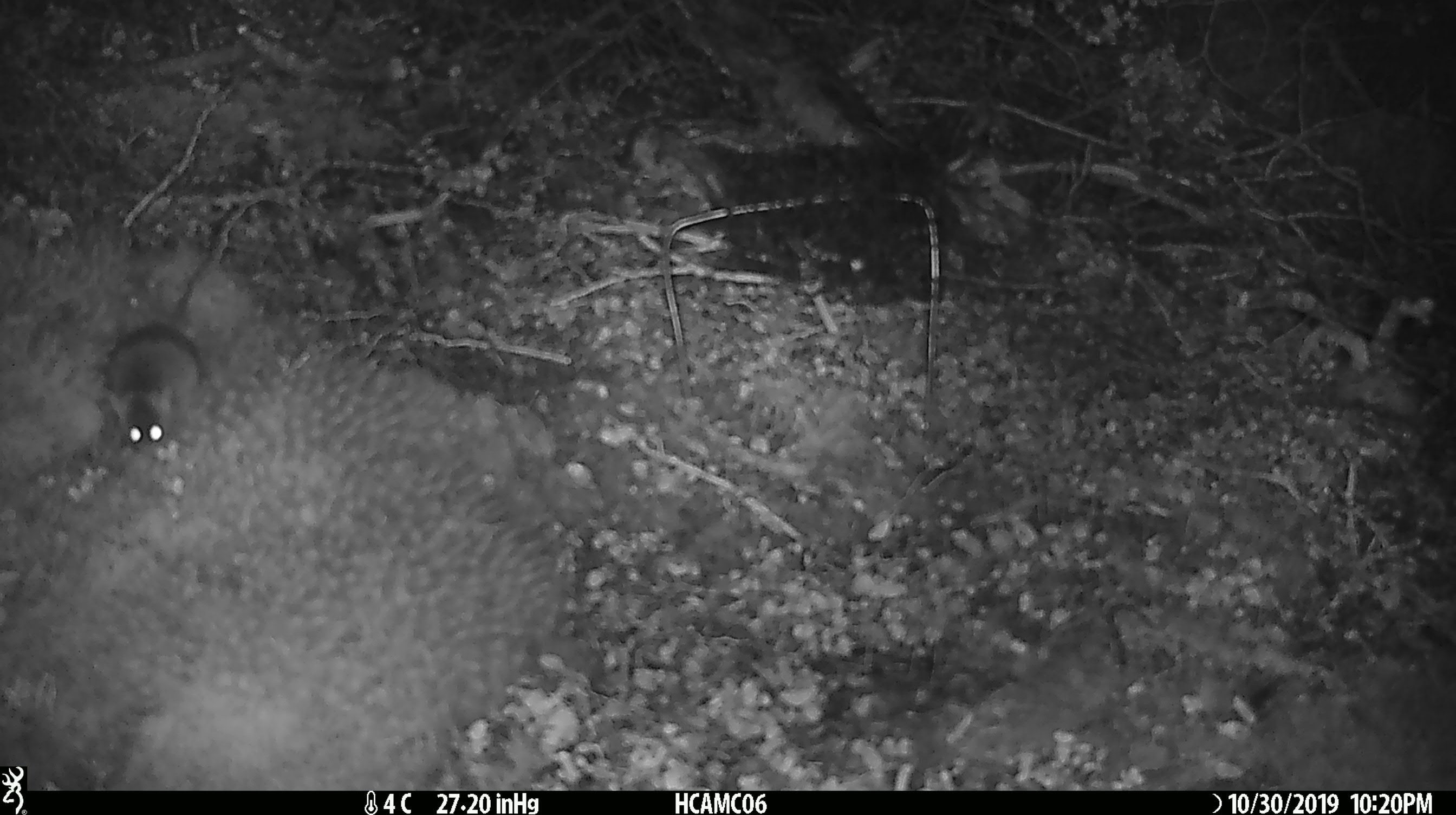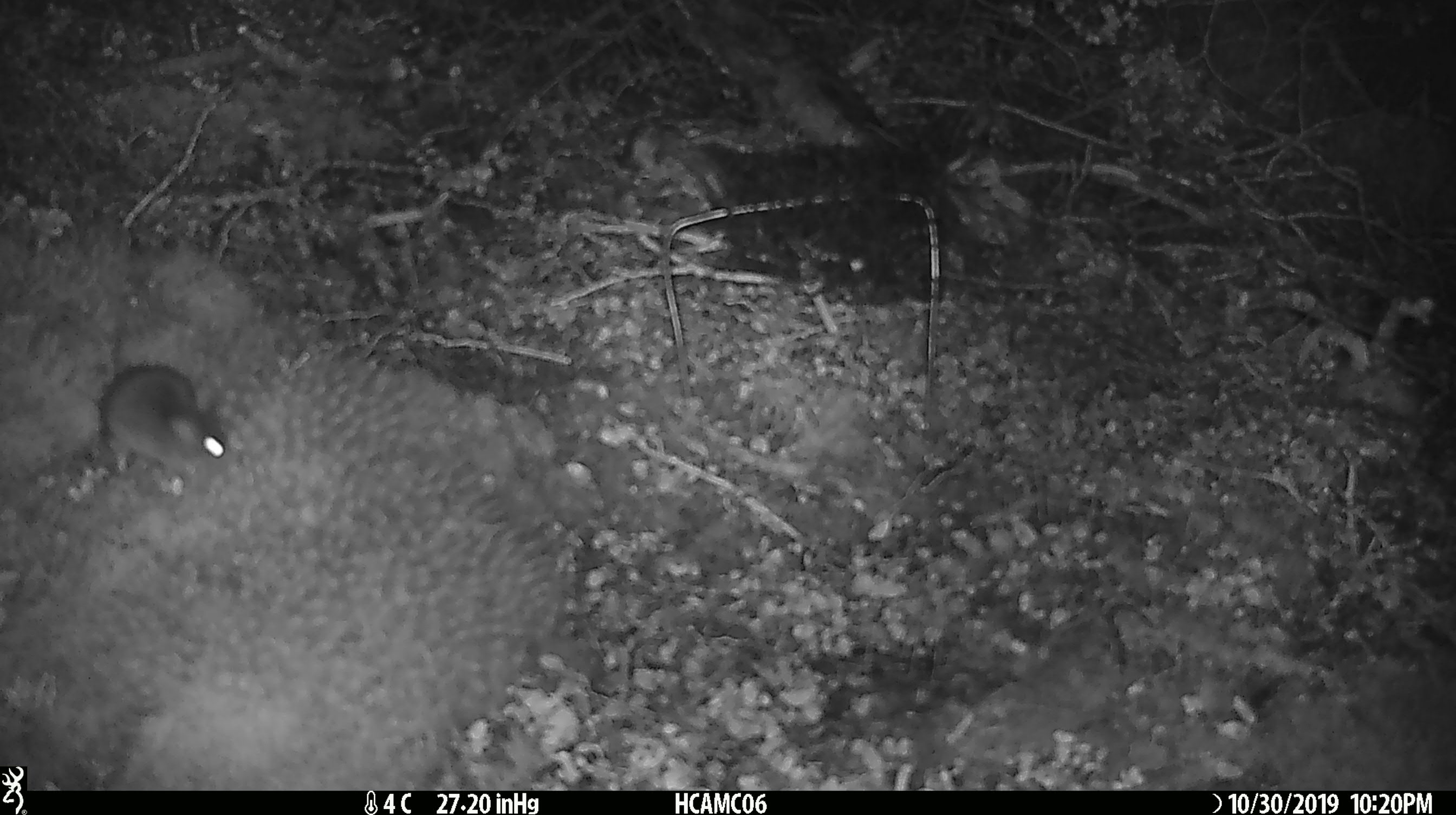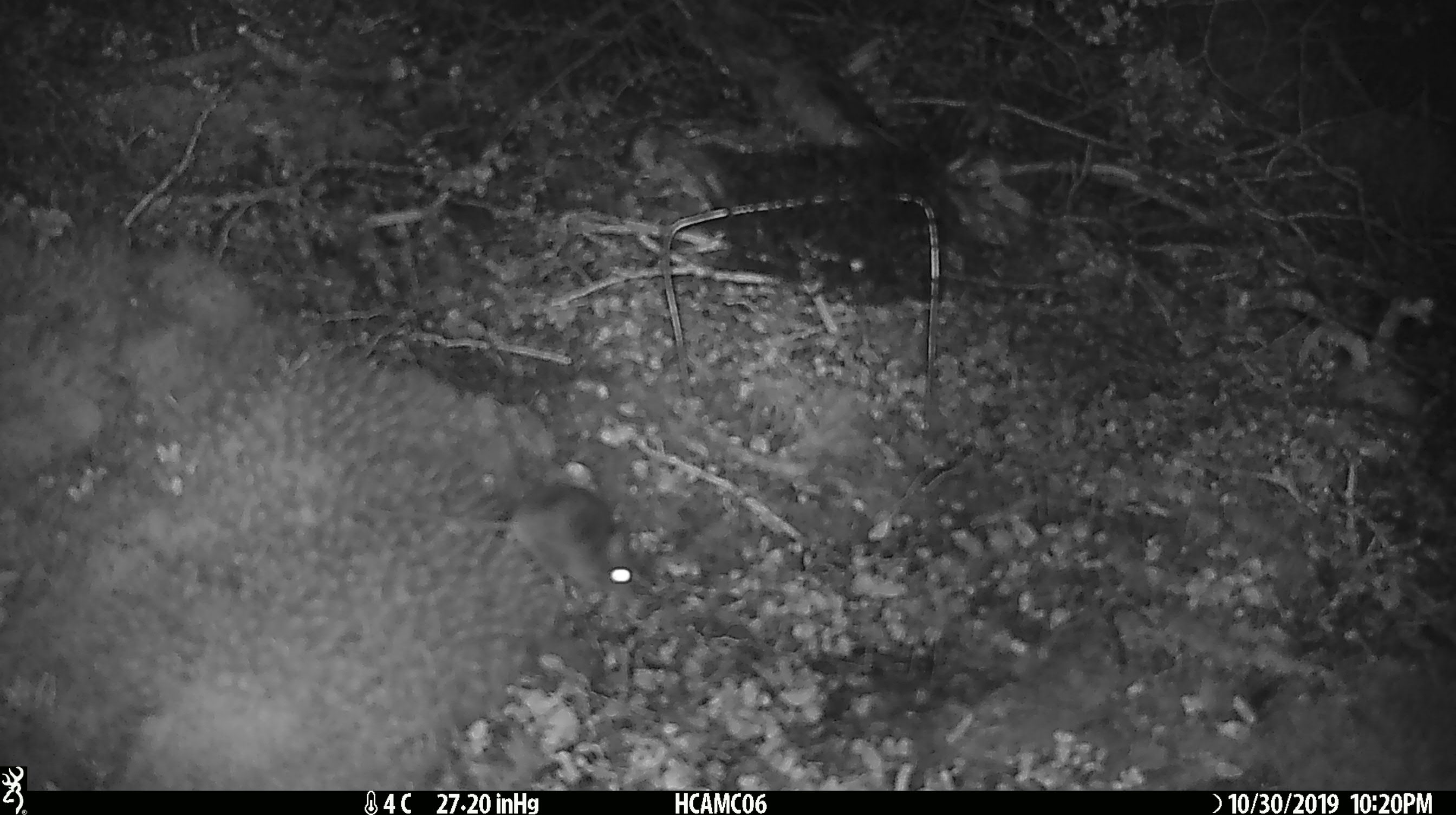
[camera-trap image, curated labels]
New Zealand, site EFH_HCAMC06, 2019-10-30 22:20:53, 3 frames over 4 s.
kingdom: Animalia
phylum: Chordata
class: Mammalia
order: Rodentia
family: Muridae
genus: Mus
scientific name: Mus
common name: mouse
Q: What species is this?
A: Mouse (Mus).